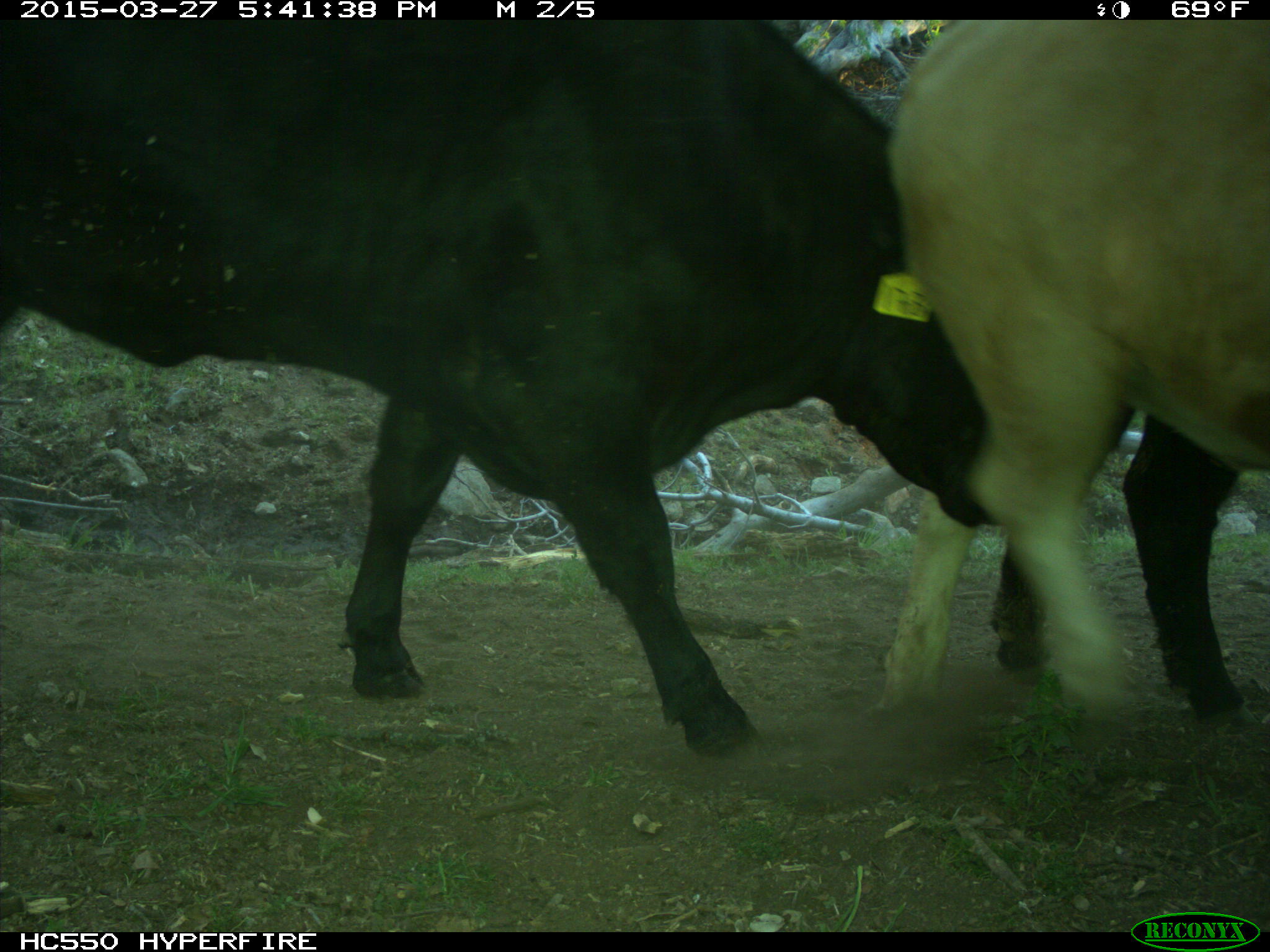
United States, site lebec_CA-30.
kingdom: Animalia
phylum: Chordata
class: Mammalia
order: Artiodactyla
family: Bovidae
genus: Bos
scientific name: Bos taurus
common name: domestic cow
Bos taurus (domestic cow).